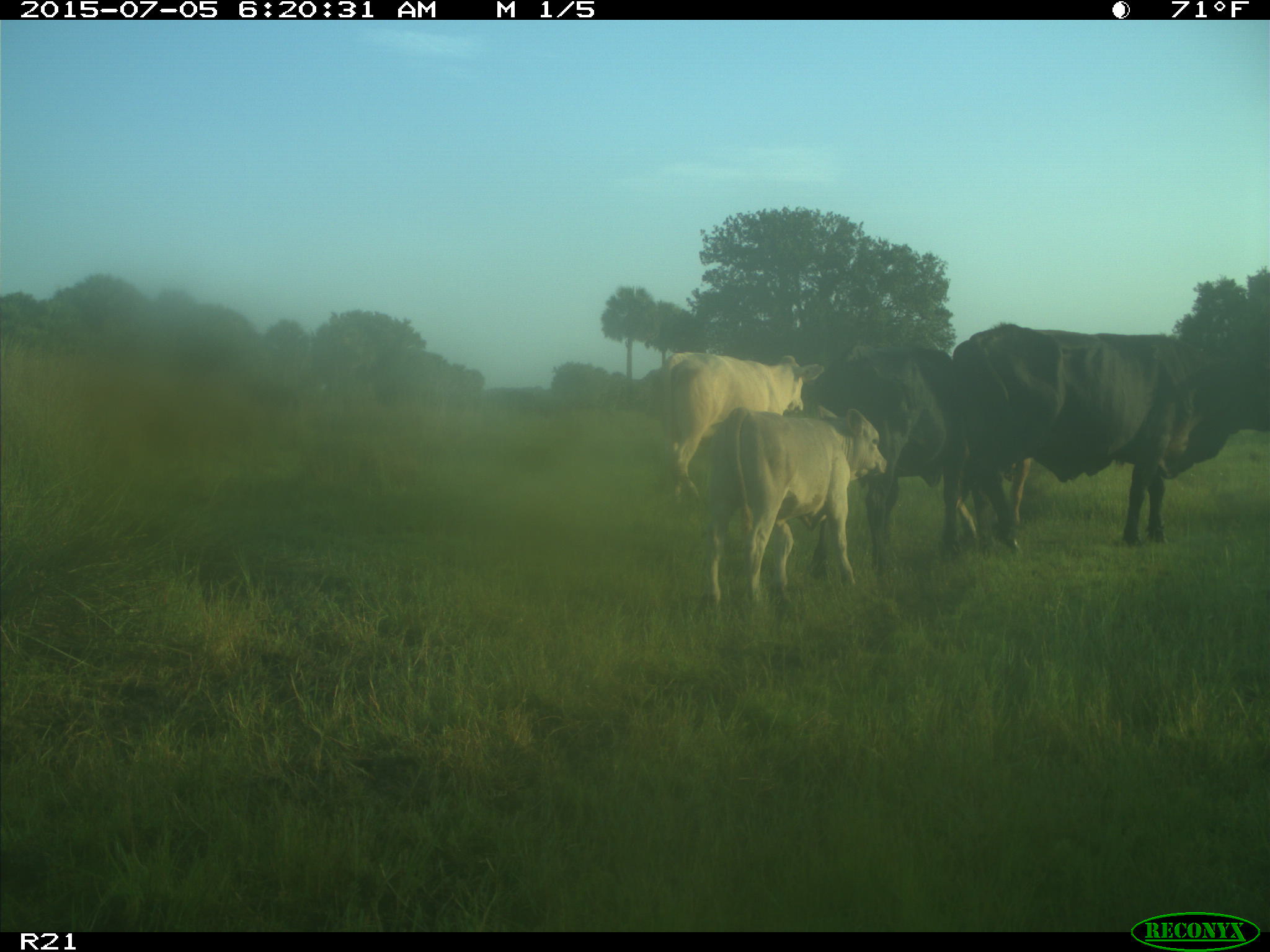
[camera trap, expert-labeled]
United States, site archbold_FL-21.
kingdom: Animalia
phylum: Chordata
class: Mammalia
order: Artiodactyla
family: Bovidae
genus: Bos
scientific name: Bos taurus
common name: domestic cow